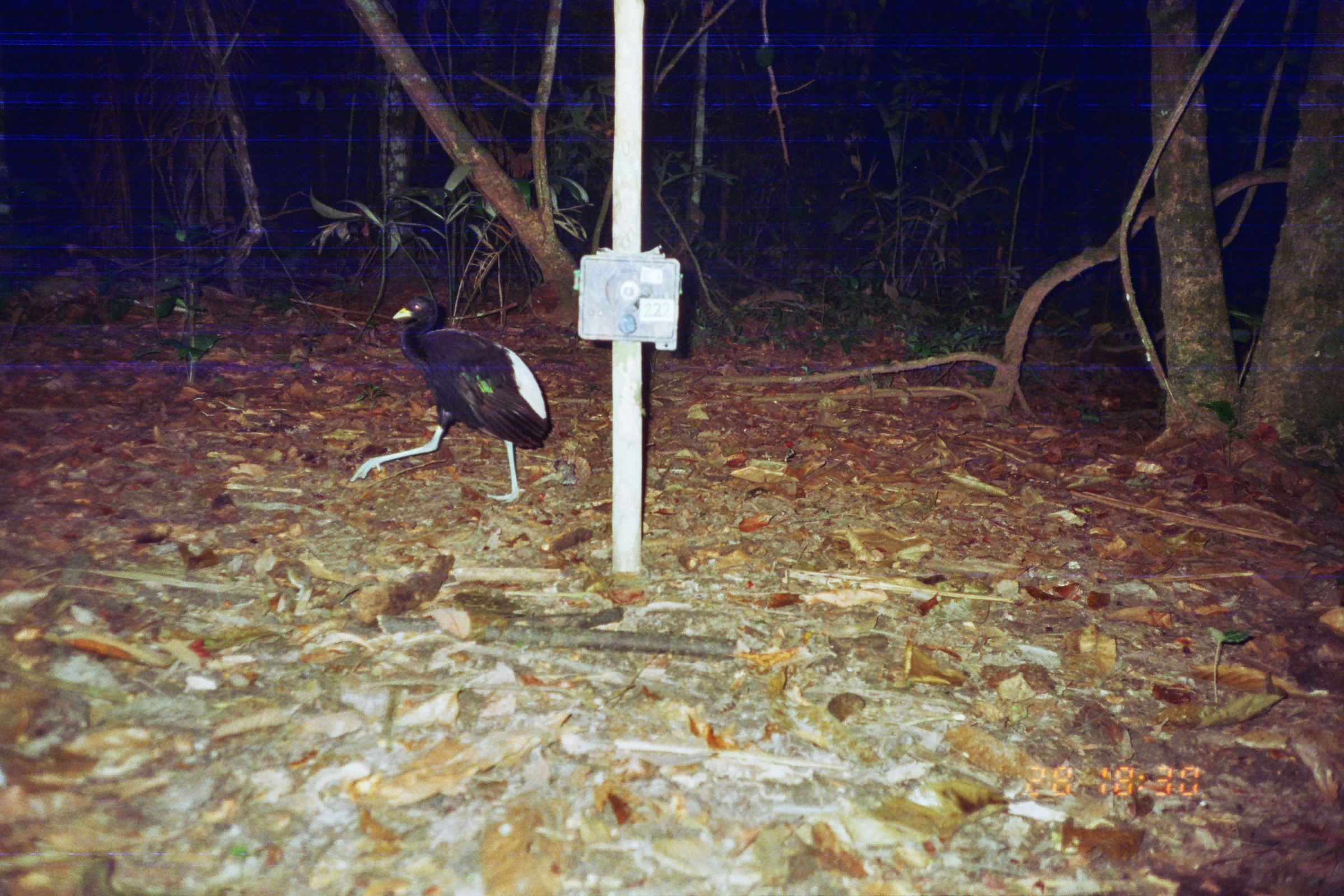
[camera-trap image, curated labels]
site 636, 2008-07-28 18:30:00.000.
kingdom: Animalia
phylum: Chordata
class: Aves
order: Gruiformes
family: Psophiidae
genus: Psophia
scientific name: Psophia leucoptera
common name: pale-winged trumpeter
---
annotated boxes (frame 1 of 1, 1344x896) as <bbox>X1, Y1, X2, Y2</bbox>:
psophia leucoptera: <bbox>349, 294, 552, 504</bbox>